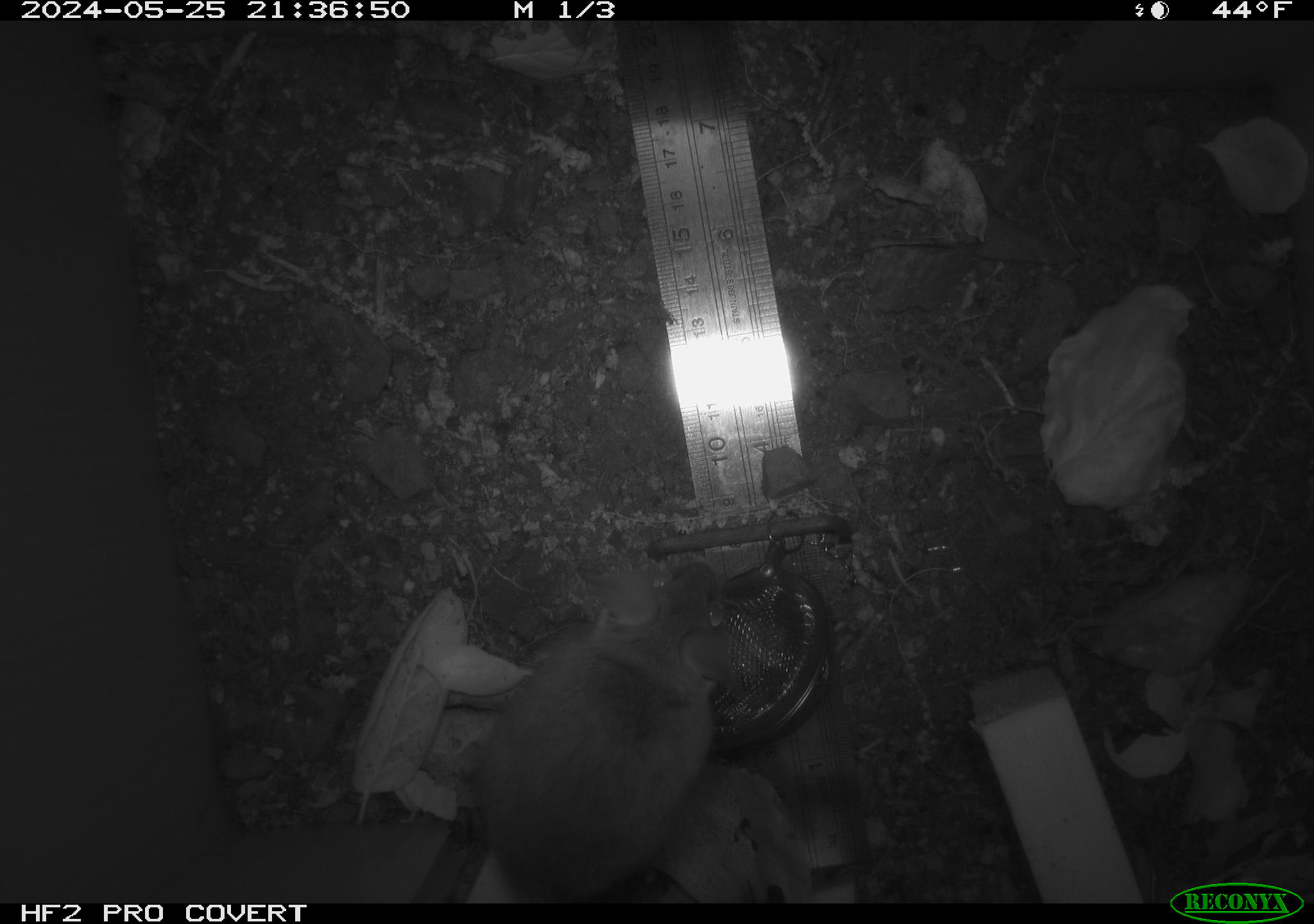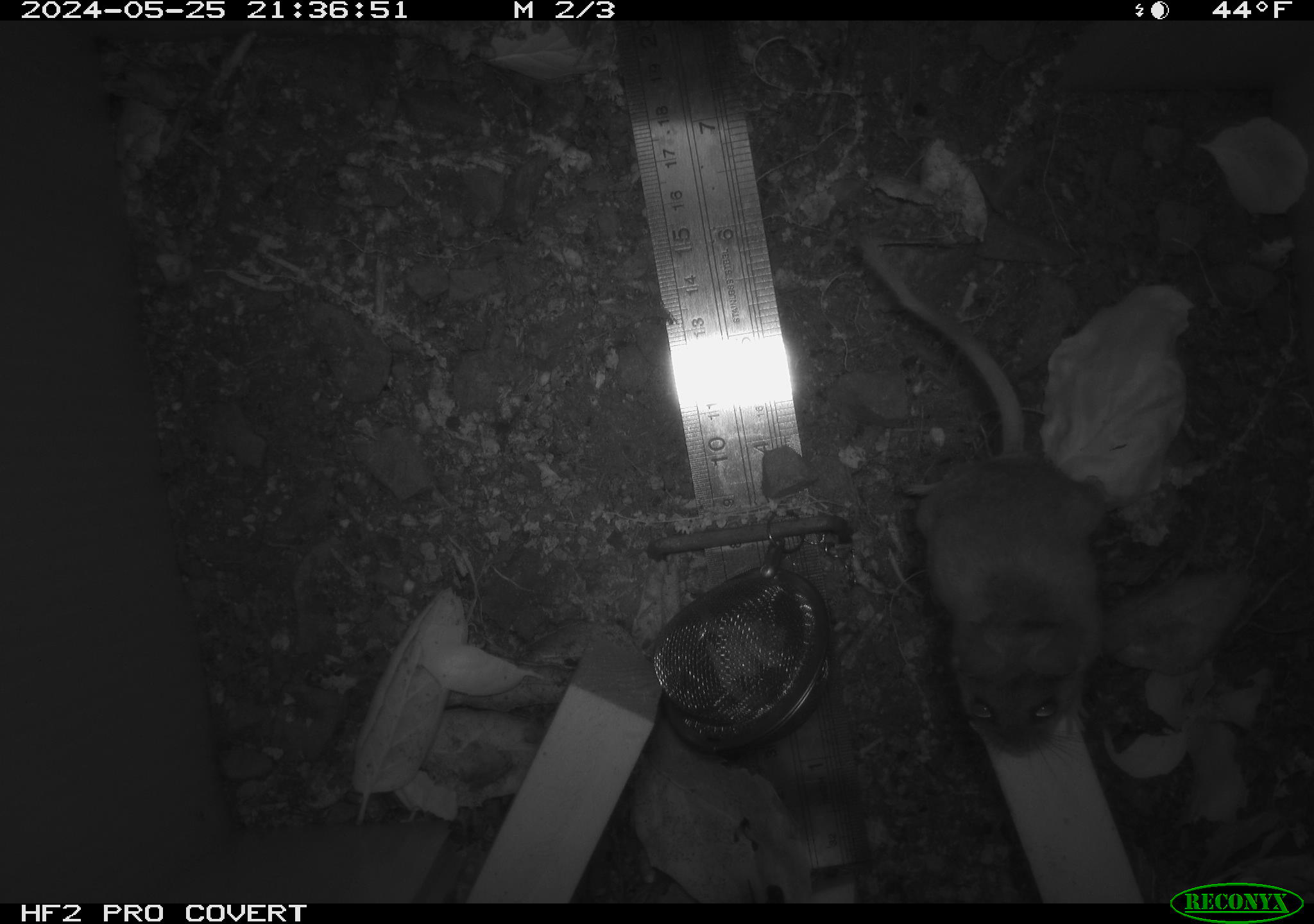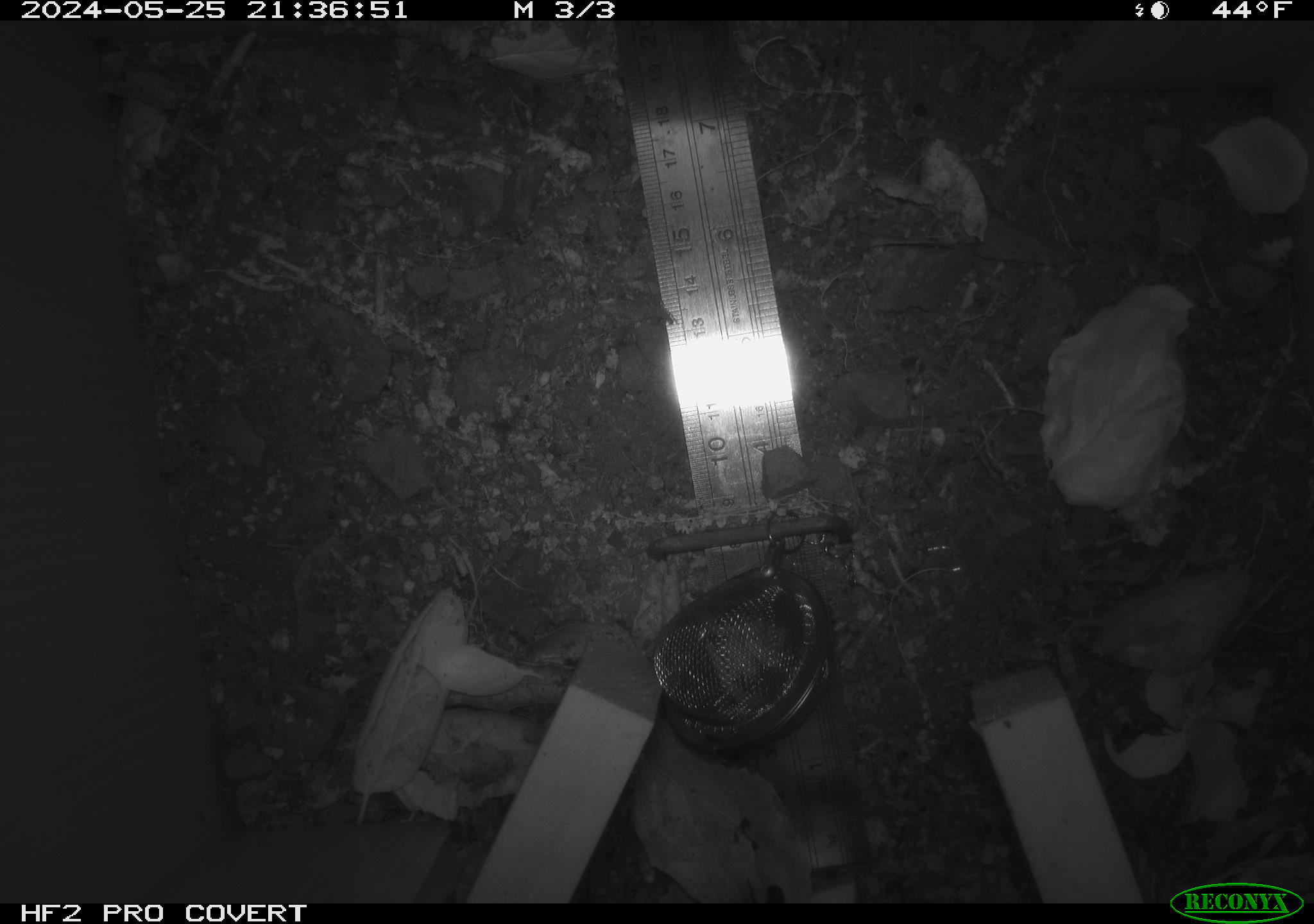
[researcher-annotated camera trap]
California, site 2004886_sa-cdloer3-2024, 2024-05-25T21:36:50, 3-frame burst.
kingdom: Animalia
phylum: Chordata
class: Mammalia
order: Rodentia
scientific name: Rodentia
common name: rodent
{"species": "rodent (Rodentia)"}